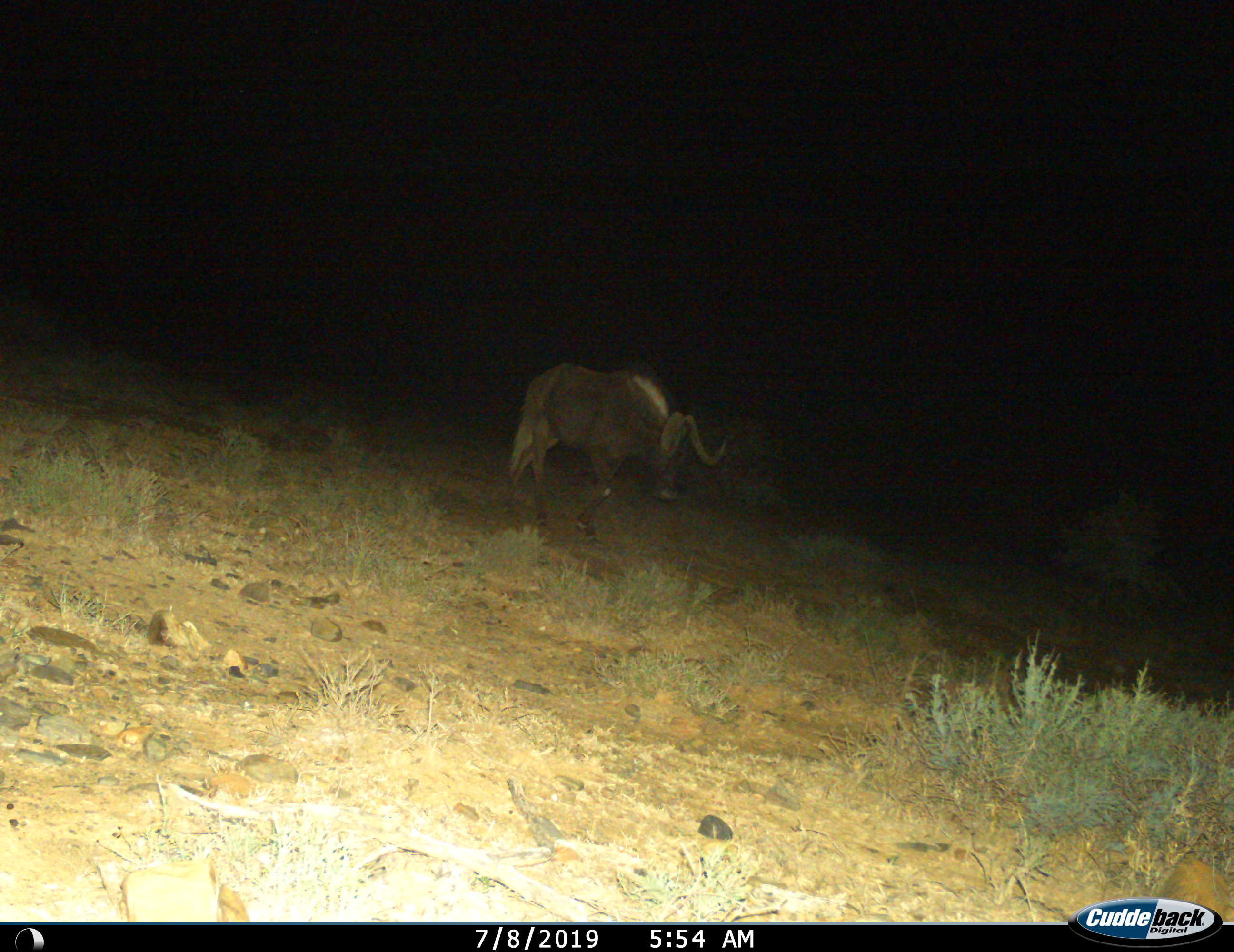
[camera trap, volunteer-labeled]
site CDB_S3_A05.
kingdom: Animalia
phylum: Chordata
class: Mammalia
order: Artiodactyla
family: Bovidae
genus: Connochaetes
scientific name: Connochaetes gnou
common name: black wildebeest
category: wildebeestblack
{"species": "wildebeestblack (black wildebeest) (Connochaetes gnou)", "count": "1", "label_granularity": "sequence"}